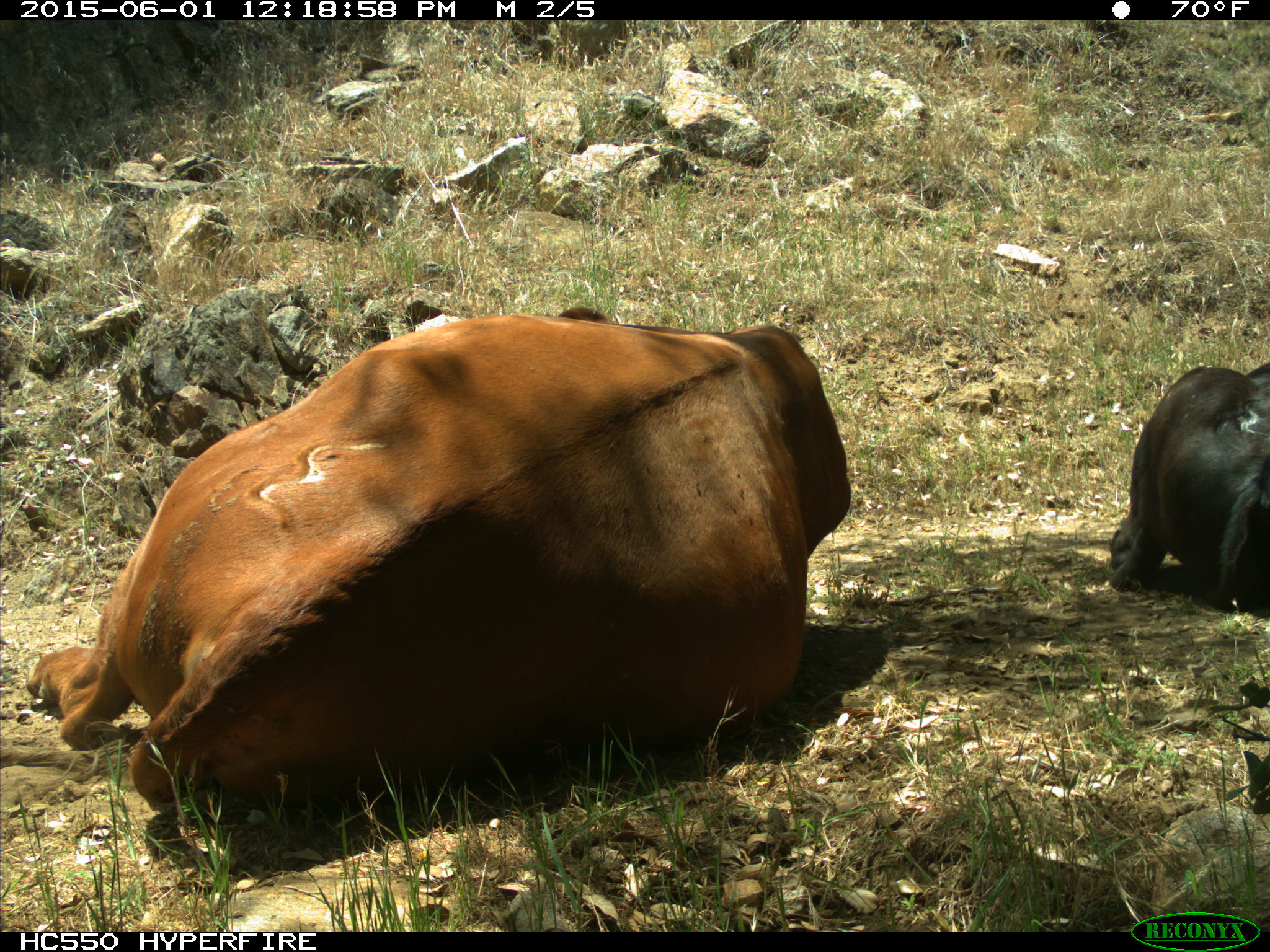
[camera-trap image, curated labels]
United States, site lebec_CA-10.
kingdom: Animalia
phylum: Chordata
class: Mammalia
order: Artiodactyla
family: Bovidae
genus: Bos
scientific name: Bos taurus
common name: domestic cow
Bos taurus (domestic cow).